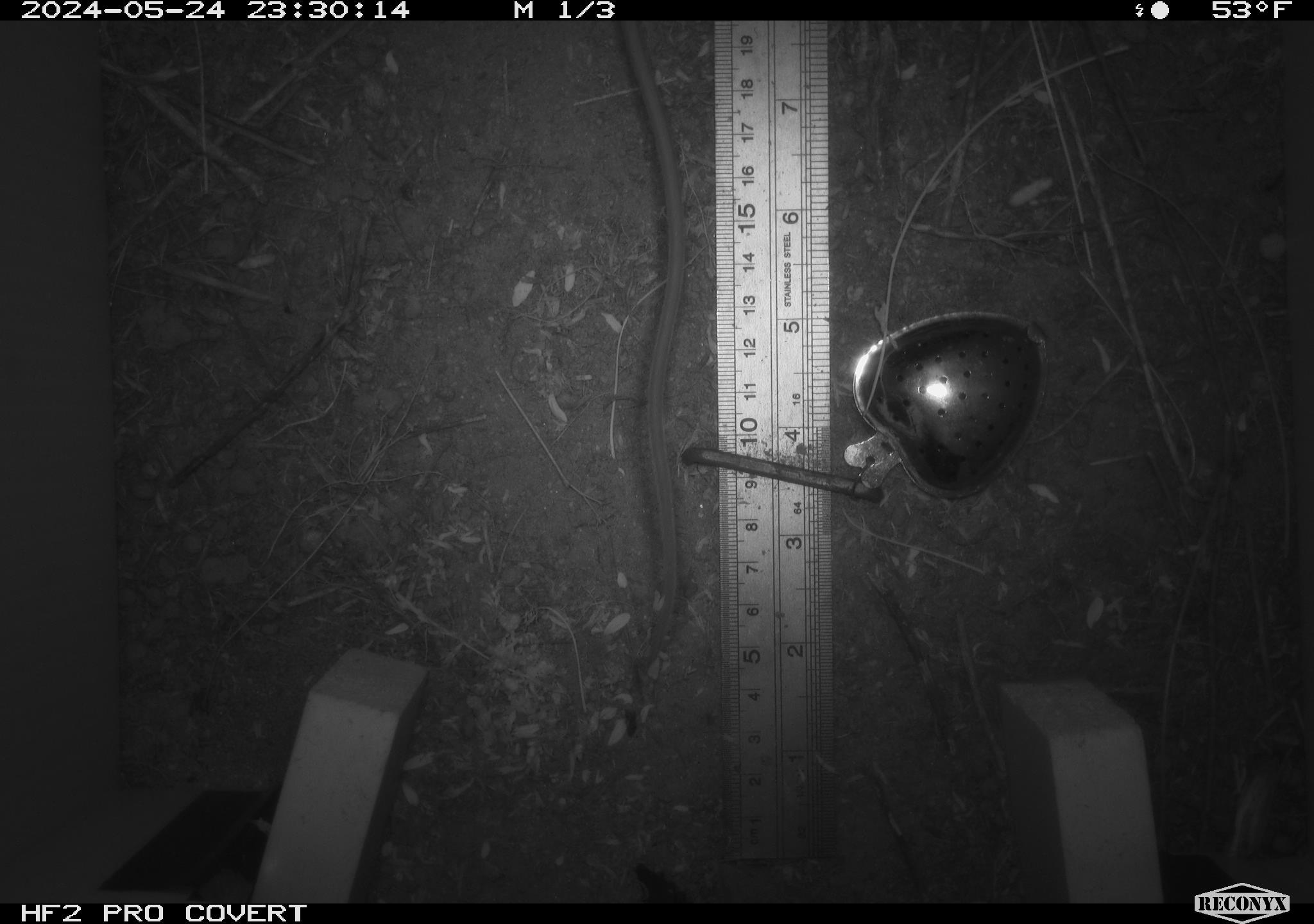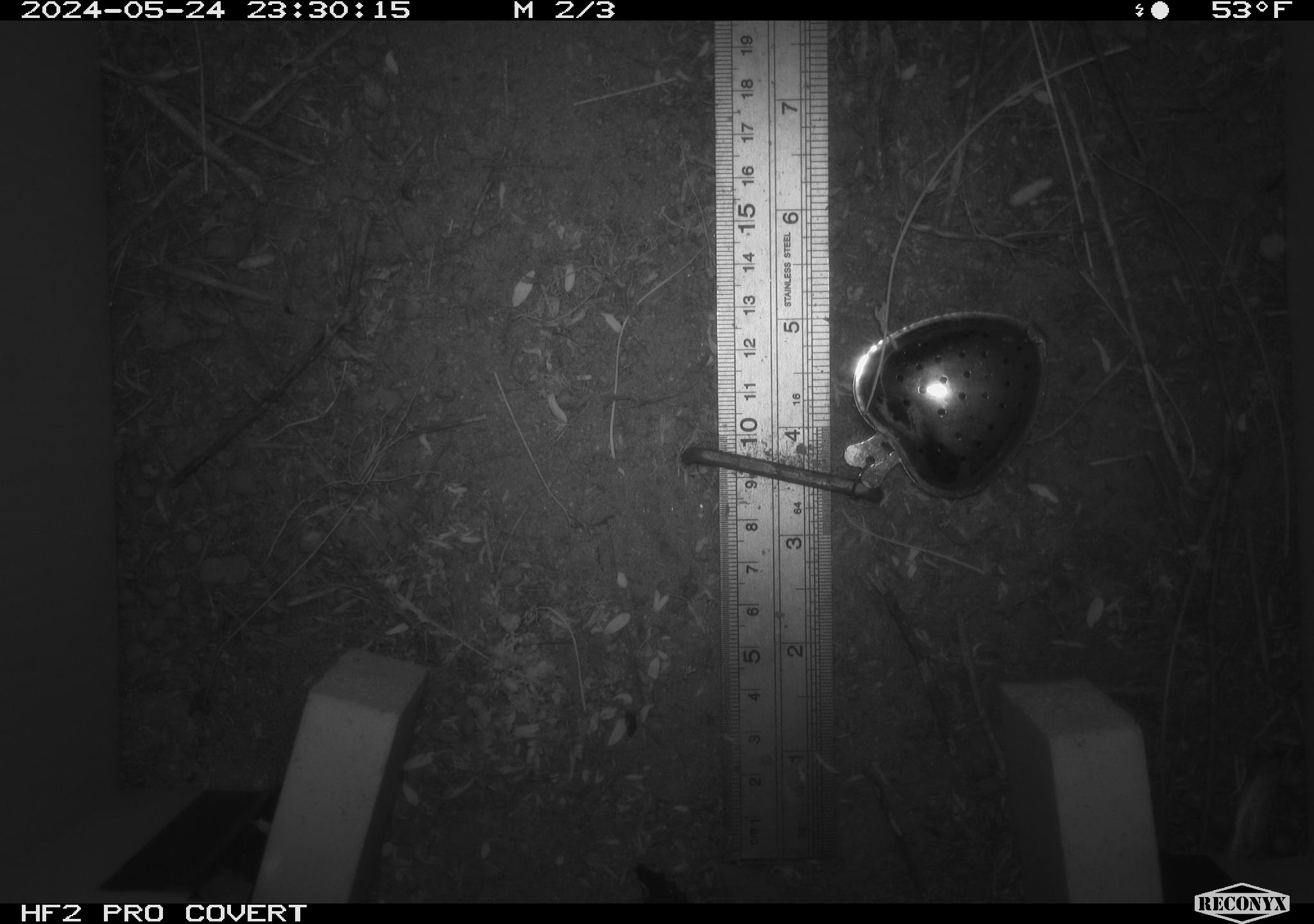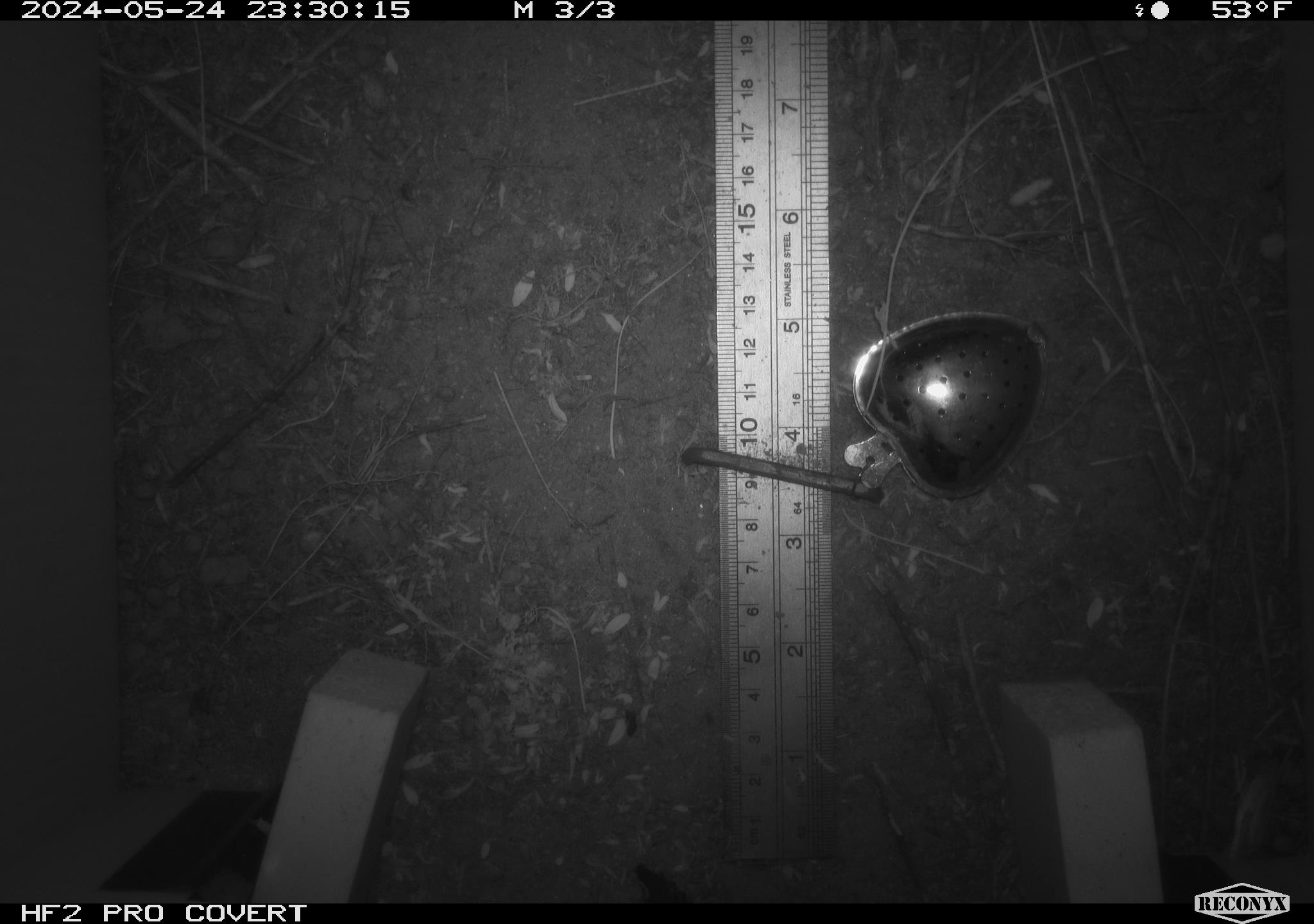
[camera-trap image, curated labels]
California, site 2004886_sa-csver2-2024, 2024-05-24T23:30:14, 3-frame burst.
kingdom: Animalia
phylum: Chordata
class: Mammalia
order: Rodentia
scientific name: Rodentia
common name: rodent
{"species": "rodent (Rodentia)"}